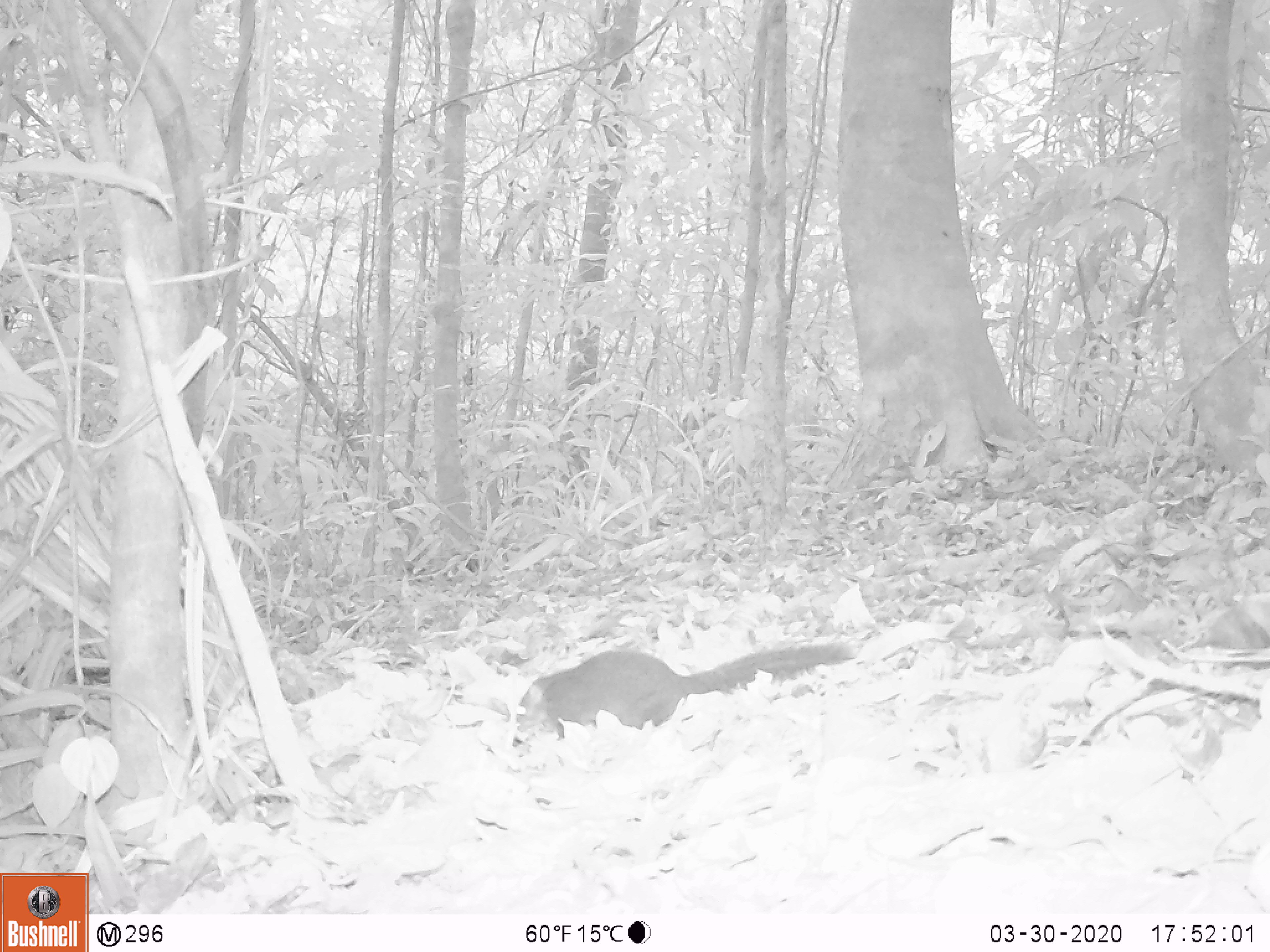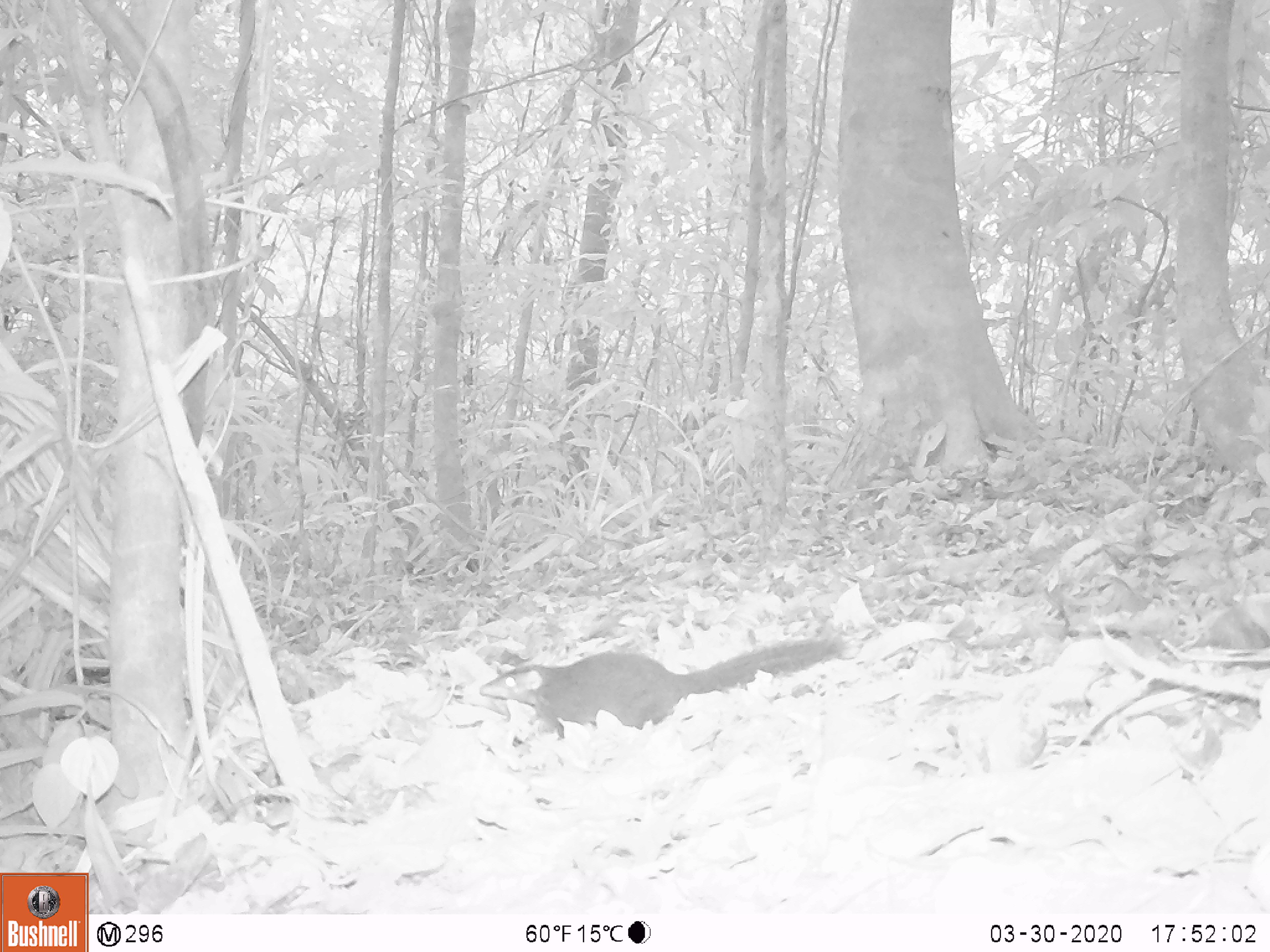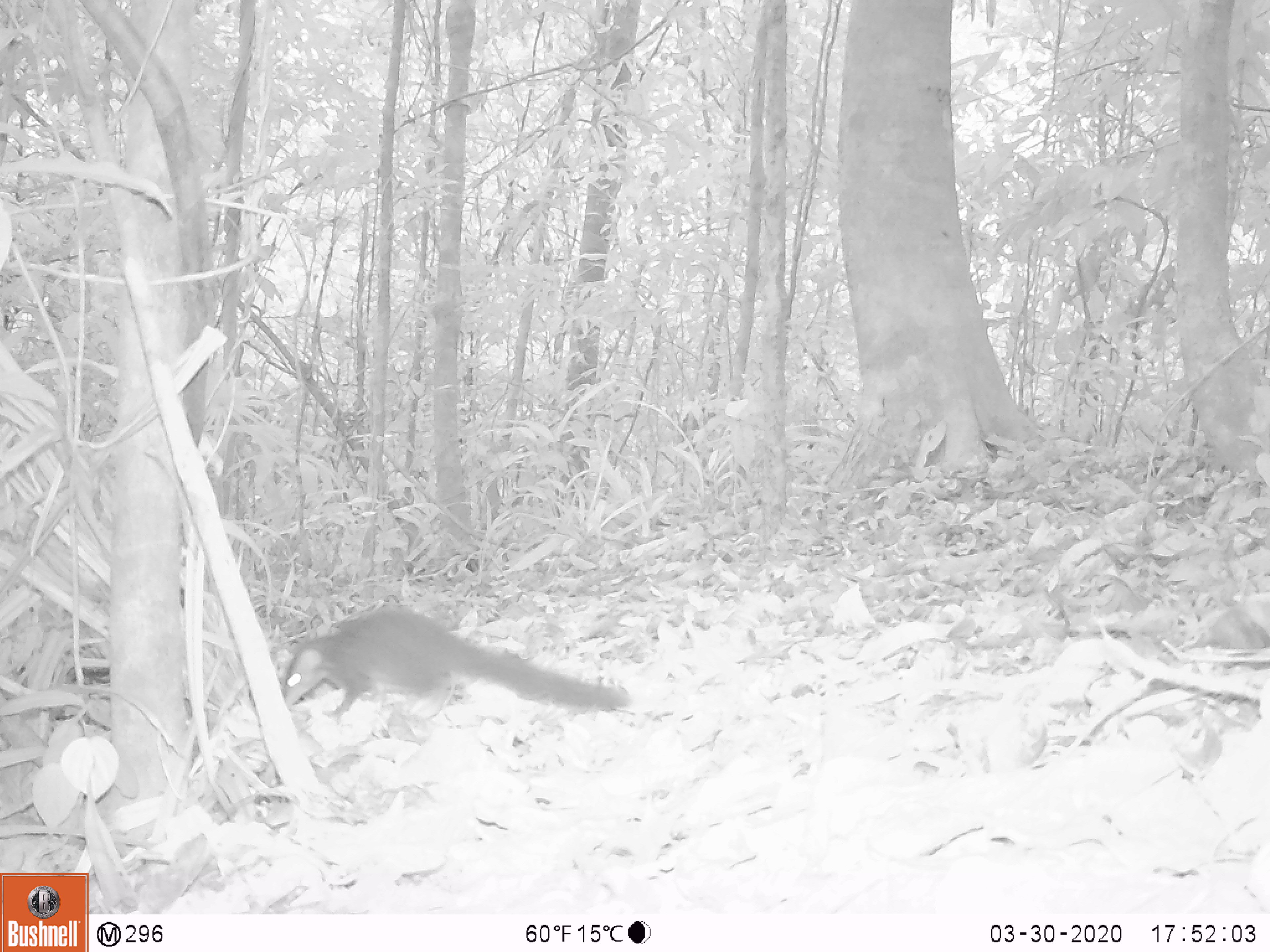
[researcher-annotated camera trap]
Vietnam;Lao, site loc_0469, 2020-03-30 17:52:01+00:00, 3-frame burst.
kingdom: Animalia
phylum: Chordata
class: Mammalia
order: Scandentia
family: Tupaiidae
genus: Tupaia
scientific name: Tupaia belangeri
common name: northern treeshrew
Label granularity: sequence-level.